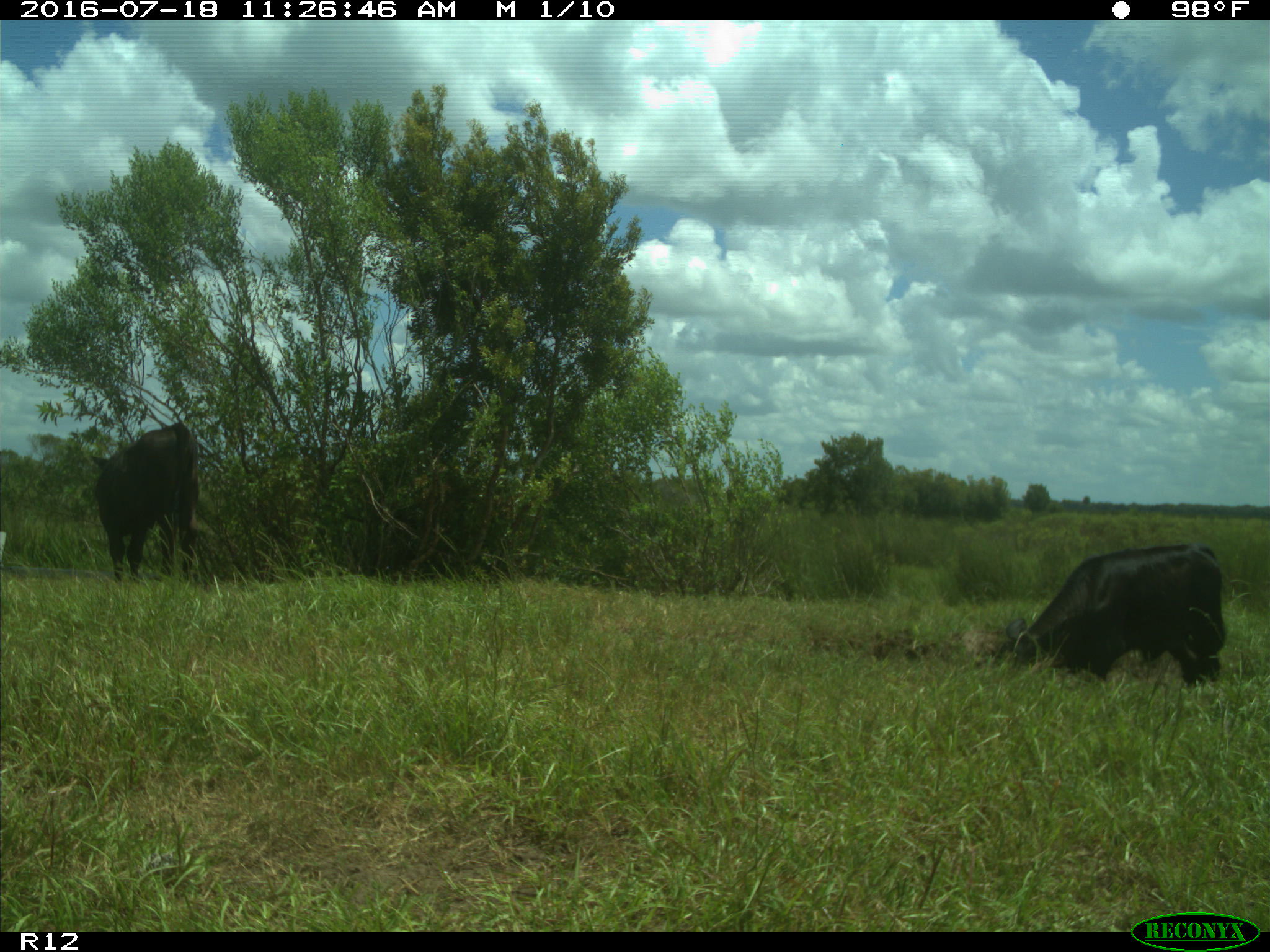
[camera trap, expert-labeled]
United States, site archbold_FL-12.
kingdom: Animalia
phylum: Chordata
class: Mammalia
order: Artiodactyla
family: Bovidae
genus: Bos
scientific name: Bos taurus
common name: domestic cow